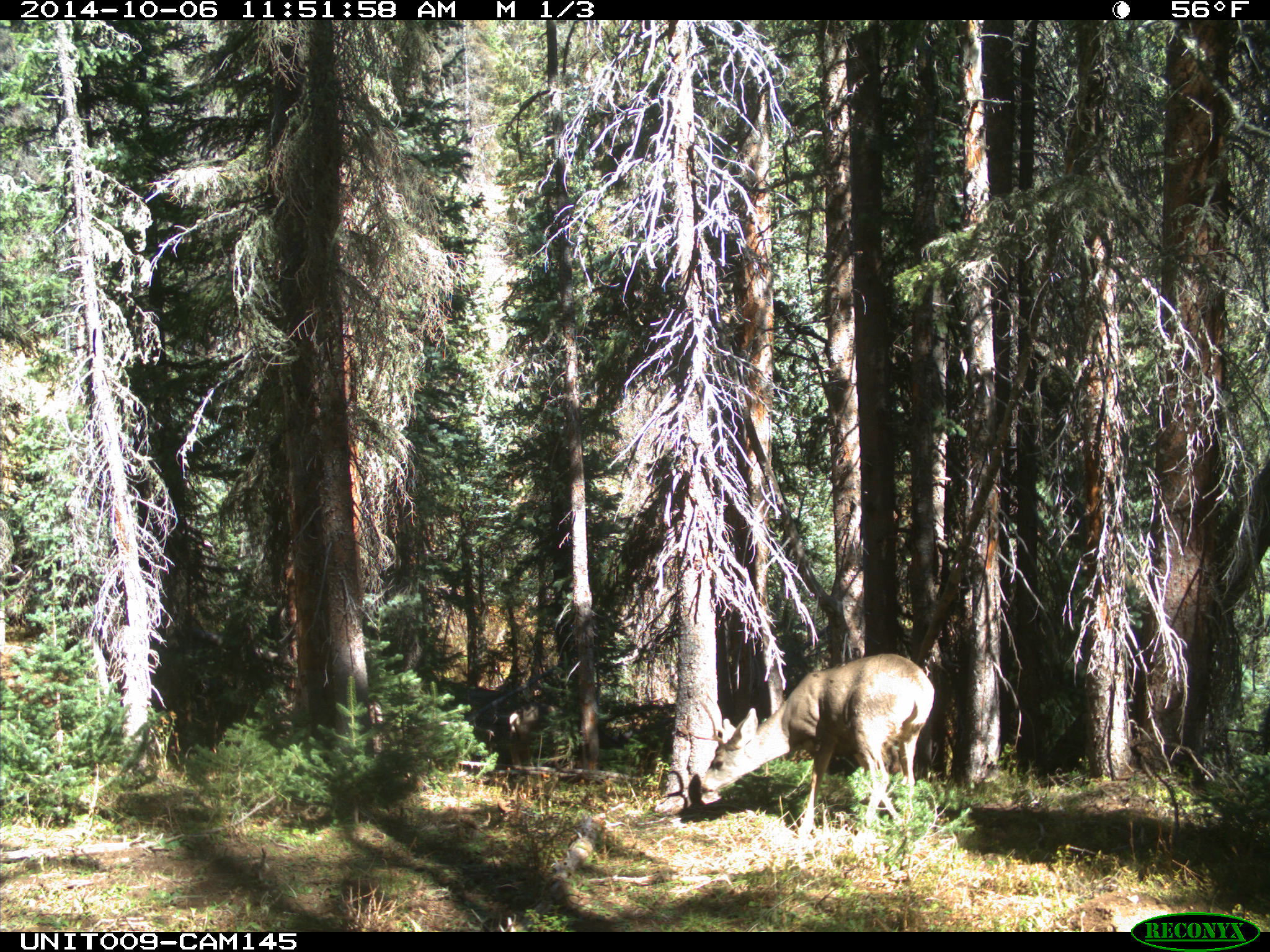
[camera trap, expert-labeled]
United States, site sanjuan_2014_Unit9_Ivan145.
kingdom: Animalia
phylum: Chordata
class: Mammalia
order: Artiodactyla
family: Cervidae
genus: Odocoileus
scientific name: Odocoileus hemionus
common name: mule deer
Odocoileus hemionus (mule deer).